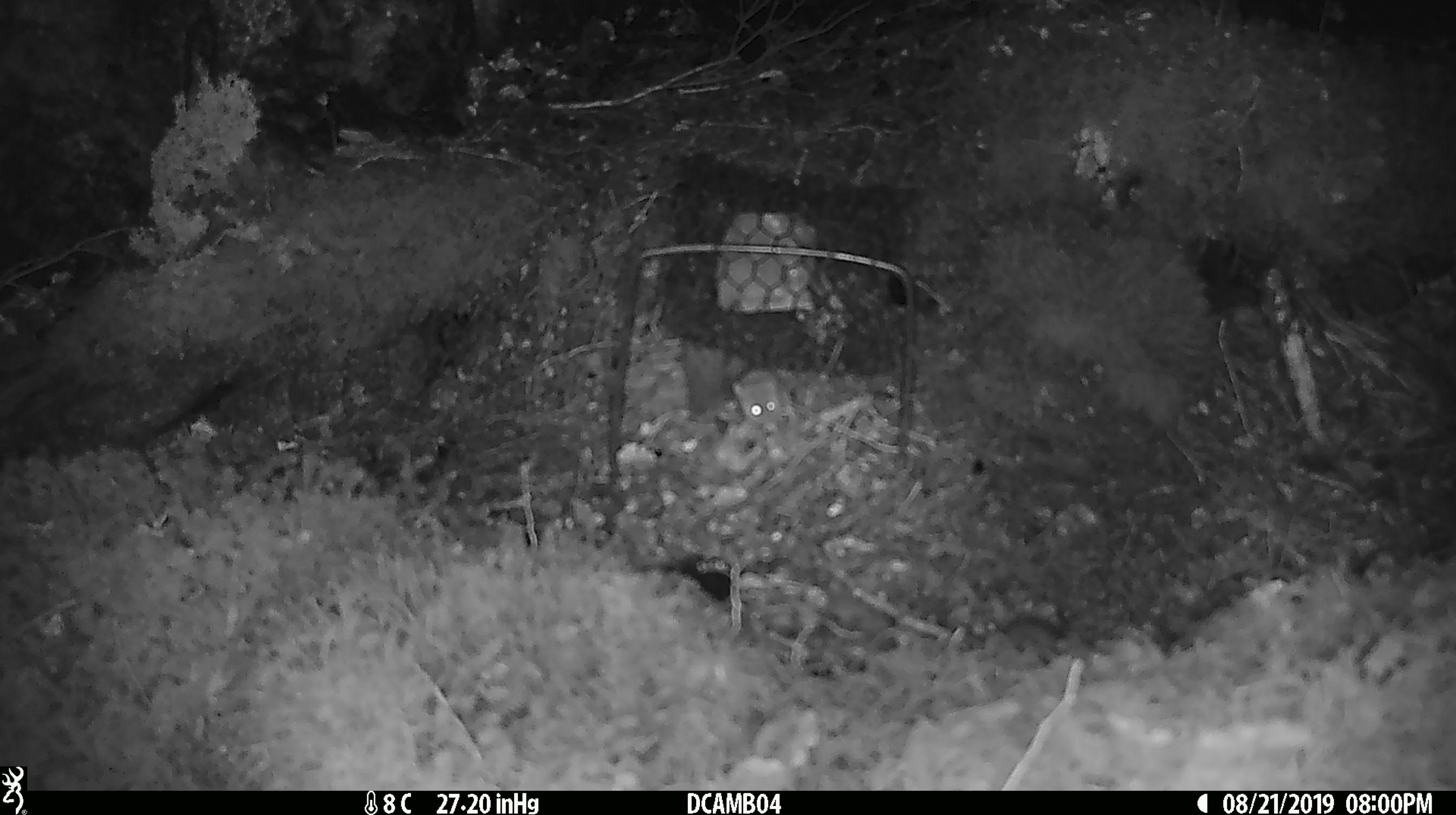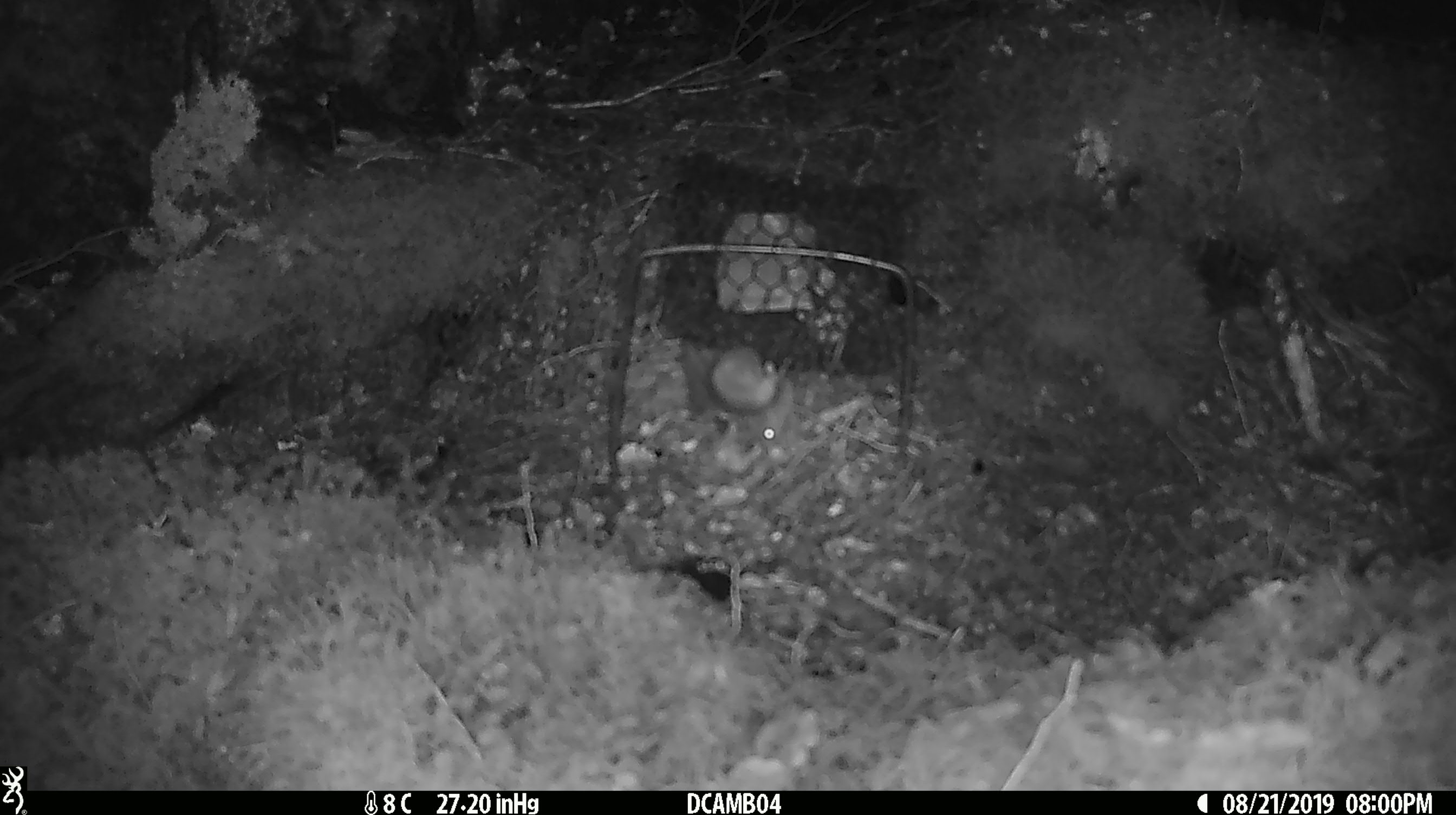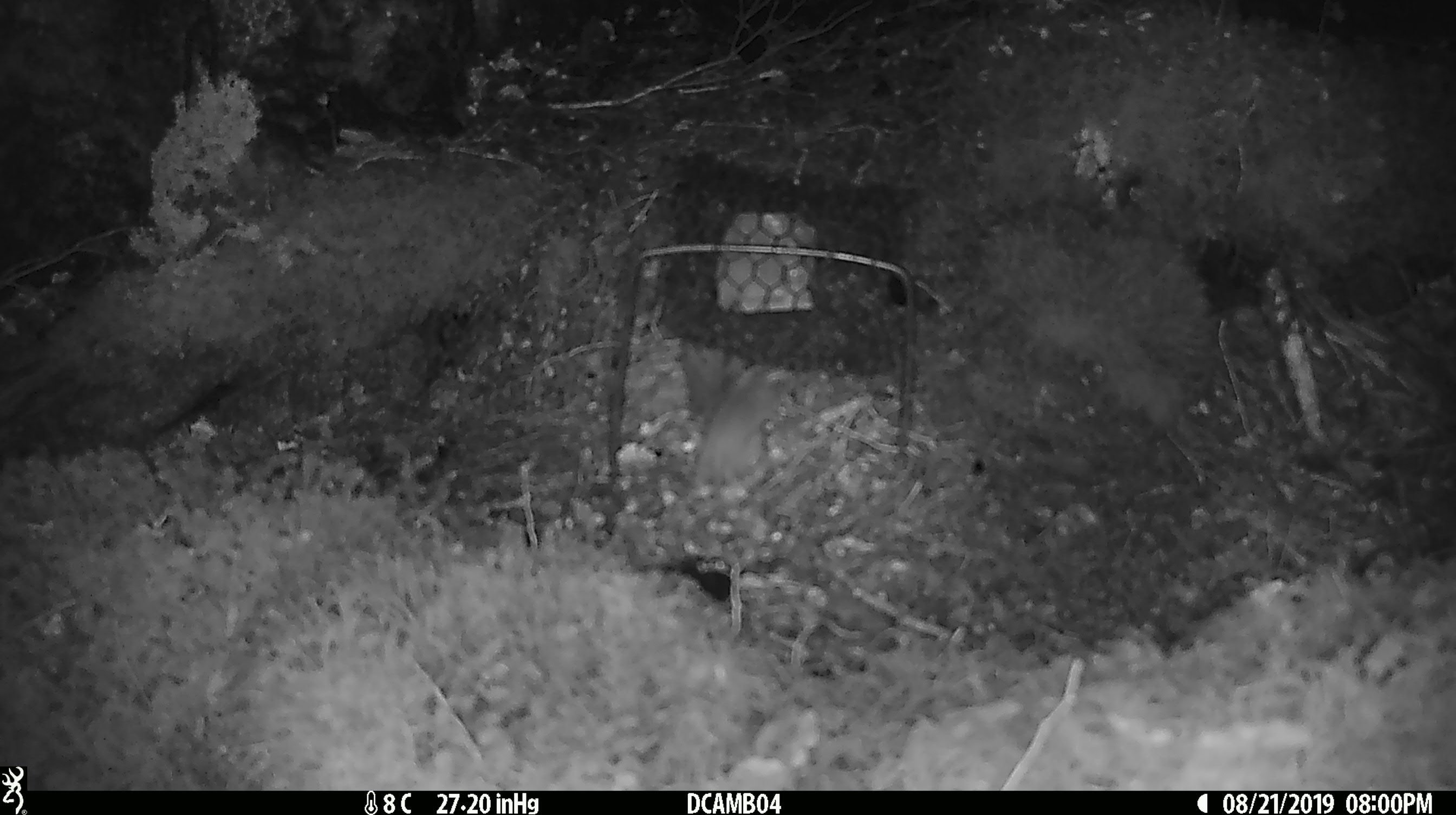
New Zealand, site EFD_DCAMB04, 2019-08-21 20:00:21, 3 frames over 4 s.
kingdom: Animalia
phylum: Chordata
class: Mammalia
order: Rodentia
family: Muridae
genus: Mus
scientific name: Mus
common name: mouse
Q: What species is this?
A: Mouse (Mus).